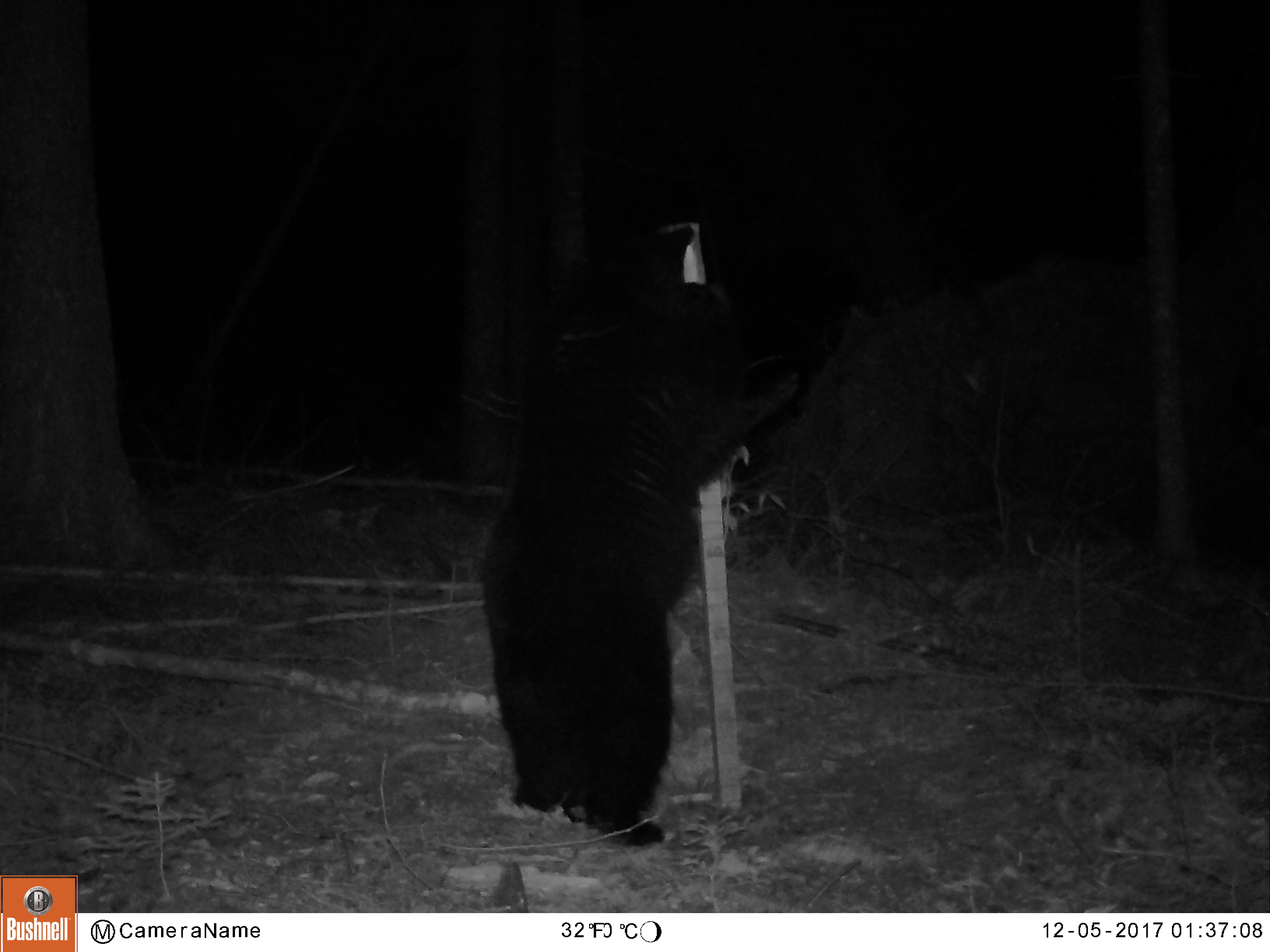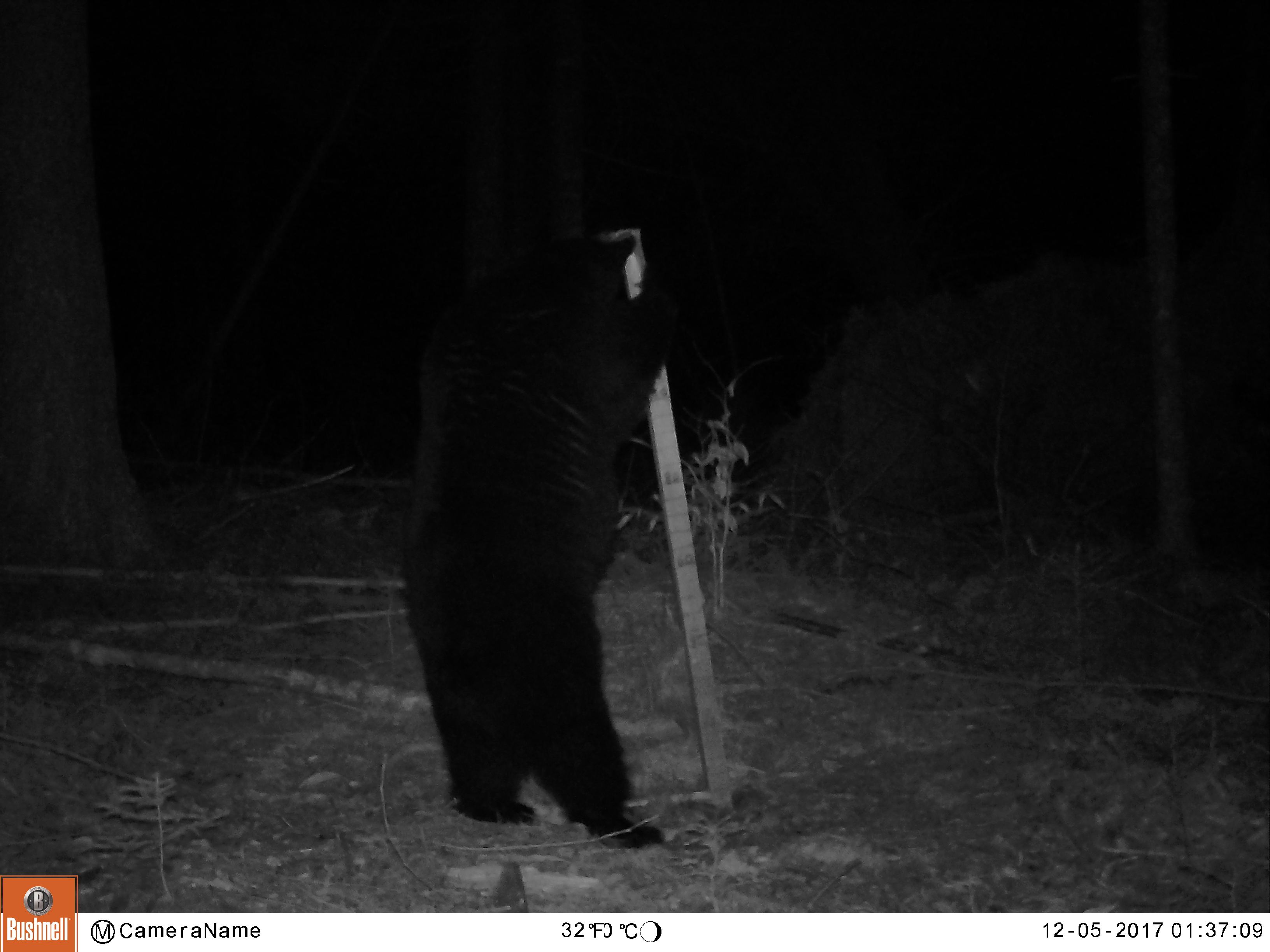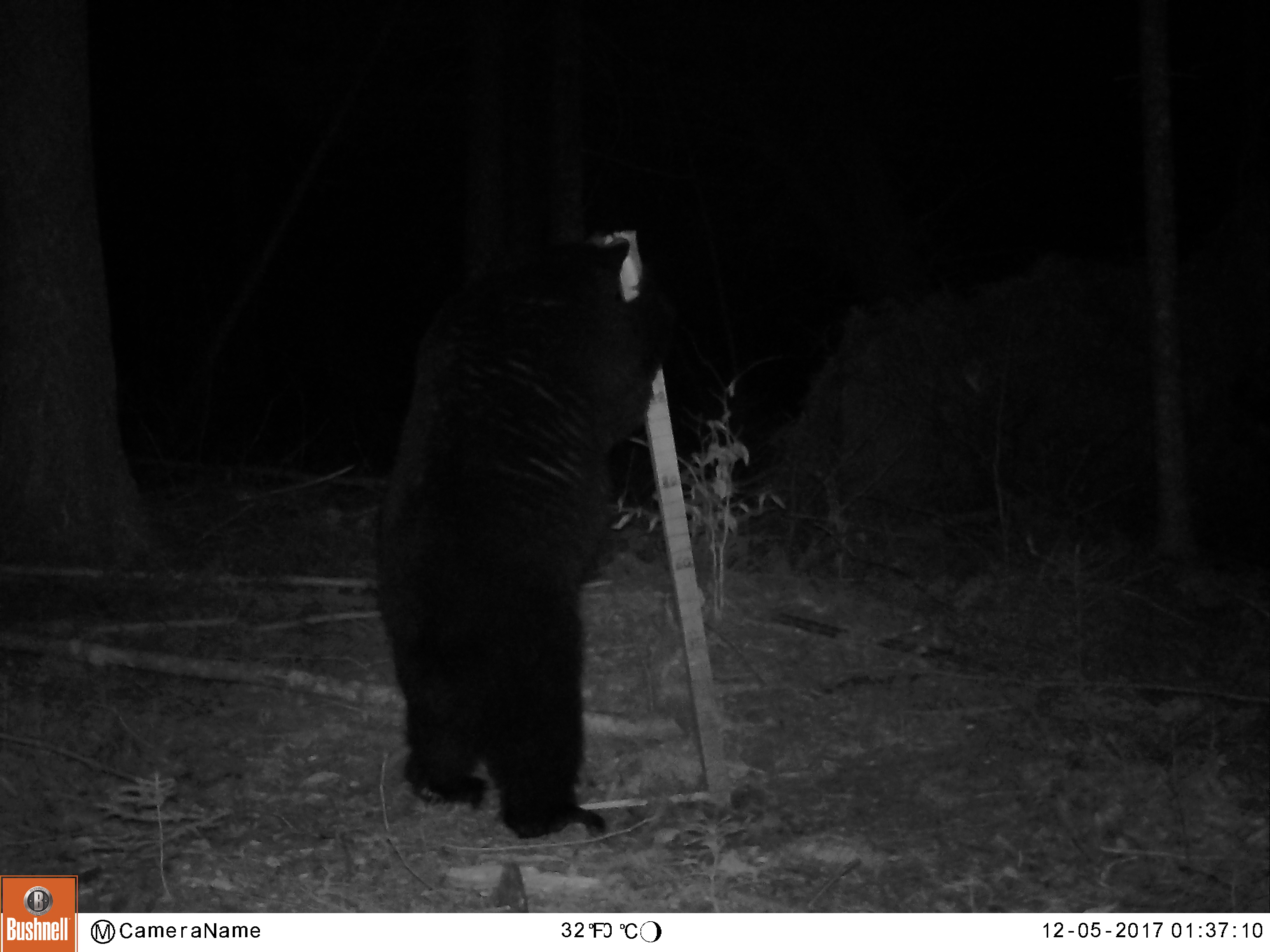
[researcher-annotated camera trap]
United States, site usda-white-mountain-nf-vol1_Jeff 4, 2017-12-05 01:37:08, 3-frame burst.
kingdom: Animalia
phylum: Chordata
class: Mammalia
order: Carnivora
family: Ursidae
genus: Ursus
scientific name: Ursus americanus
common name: black bear